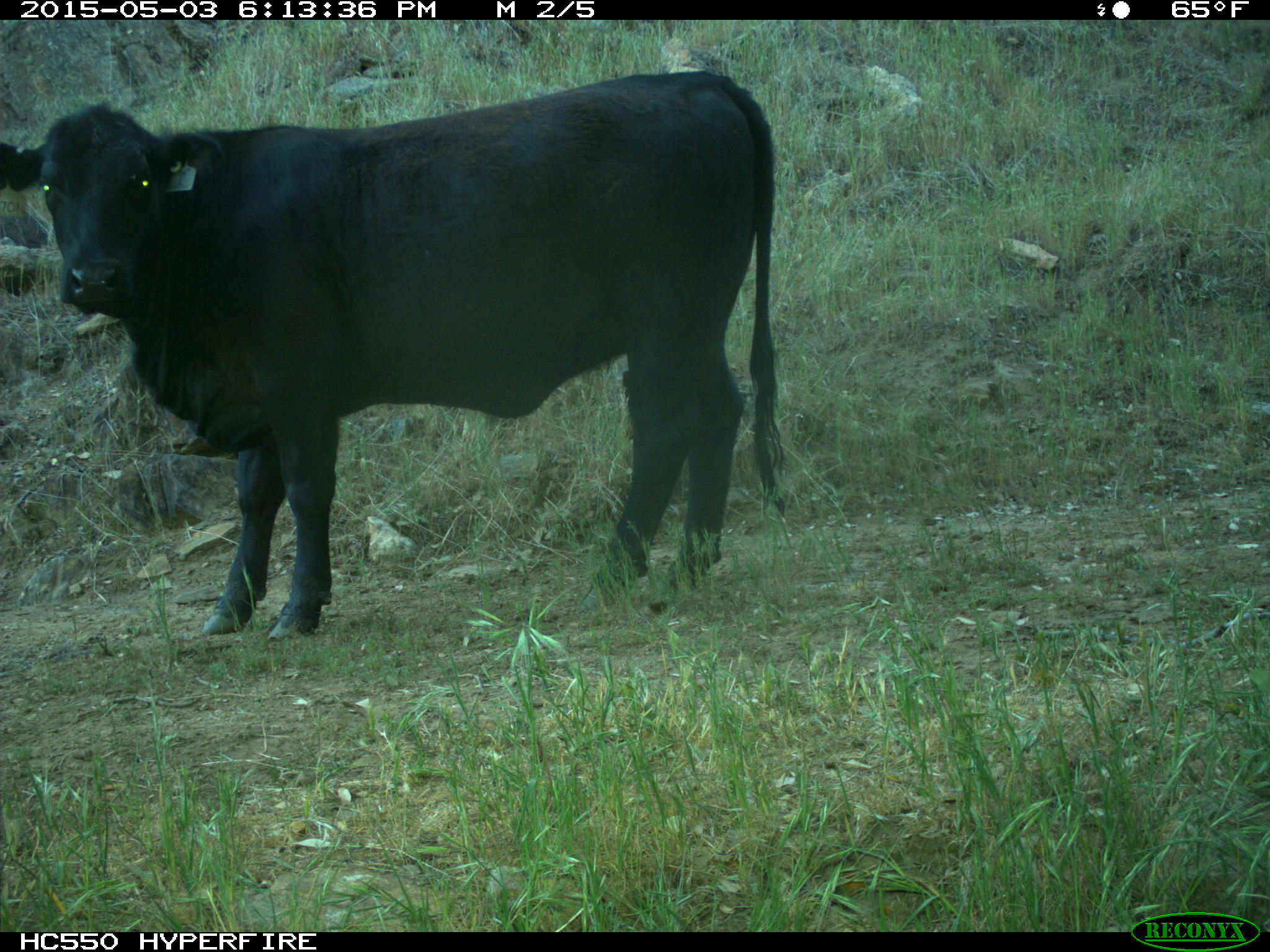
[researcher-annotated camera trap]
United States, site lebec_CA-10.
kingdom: Animalia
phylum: Chordata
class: Mammalia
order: Artiodactyla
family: Bovidae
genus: Bos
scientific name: Bos taurus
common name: domestic cow